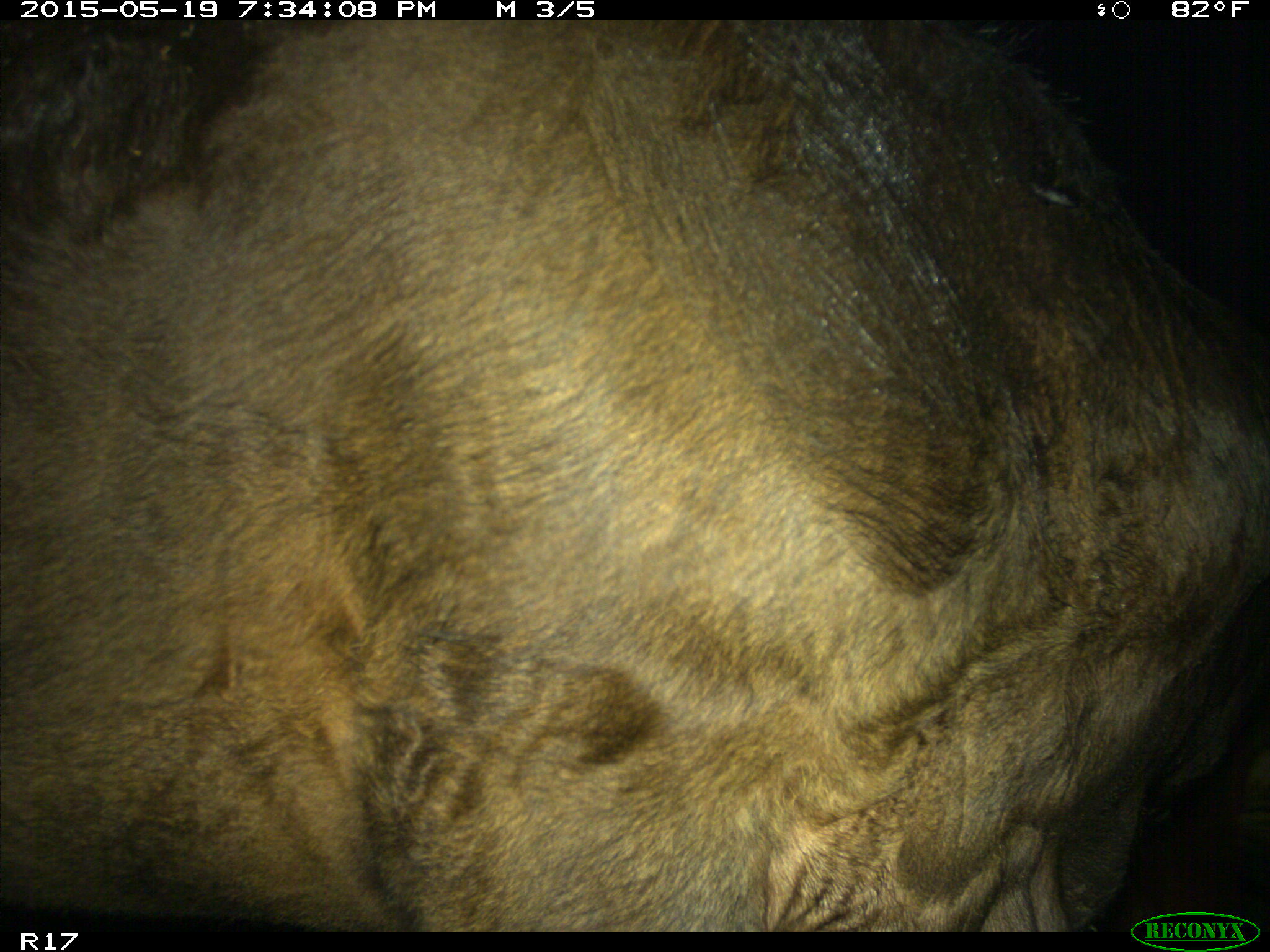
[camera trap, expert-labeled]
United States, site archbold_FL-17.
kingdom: Animalia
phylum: Chordata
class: Mammalia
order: Artiodactyla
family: Bovidae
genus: Bos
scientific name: Bos taurus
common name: domestic cow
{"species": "Bos taurus (domestic cow)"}